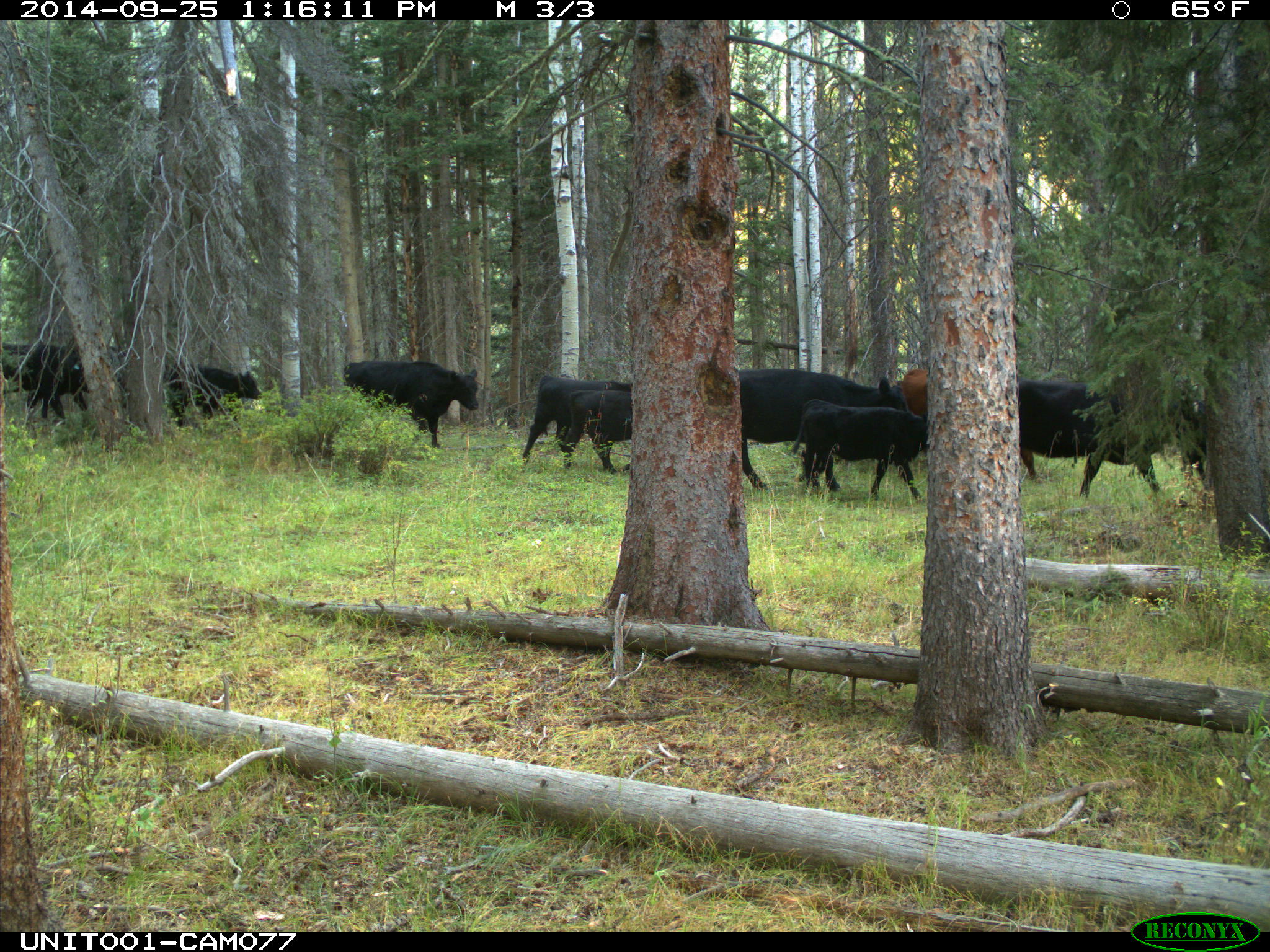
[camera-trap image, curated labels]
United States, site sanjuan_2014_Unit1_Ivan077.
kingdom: Animalia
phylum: Chordata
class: Mammalia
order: Artiodactyla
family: Bovidae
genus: Bos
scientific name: Bos taurus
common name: domestic cow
Bos taurus (domestic cow).